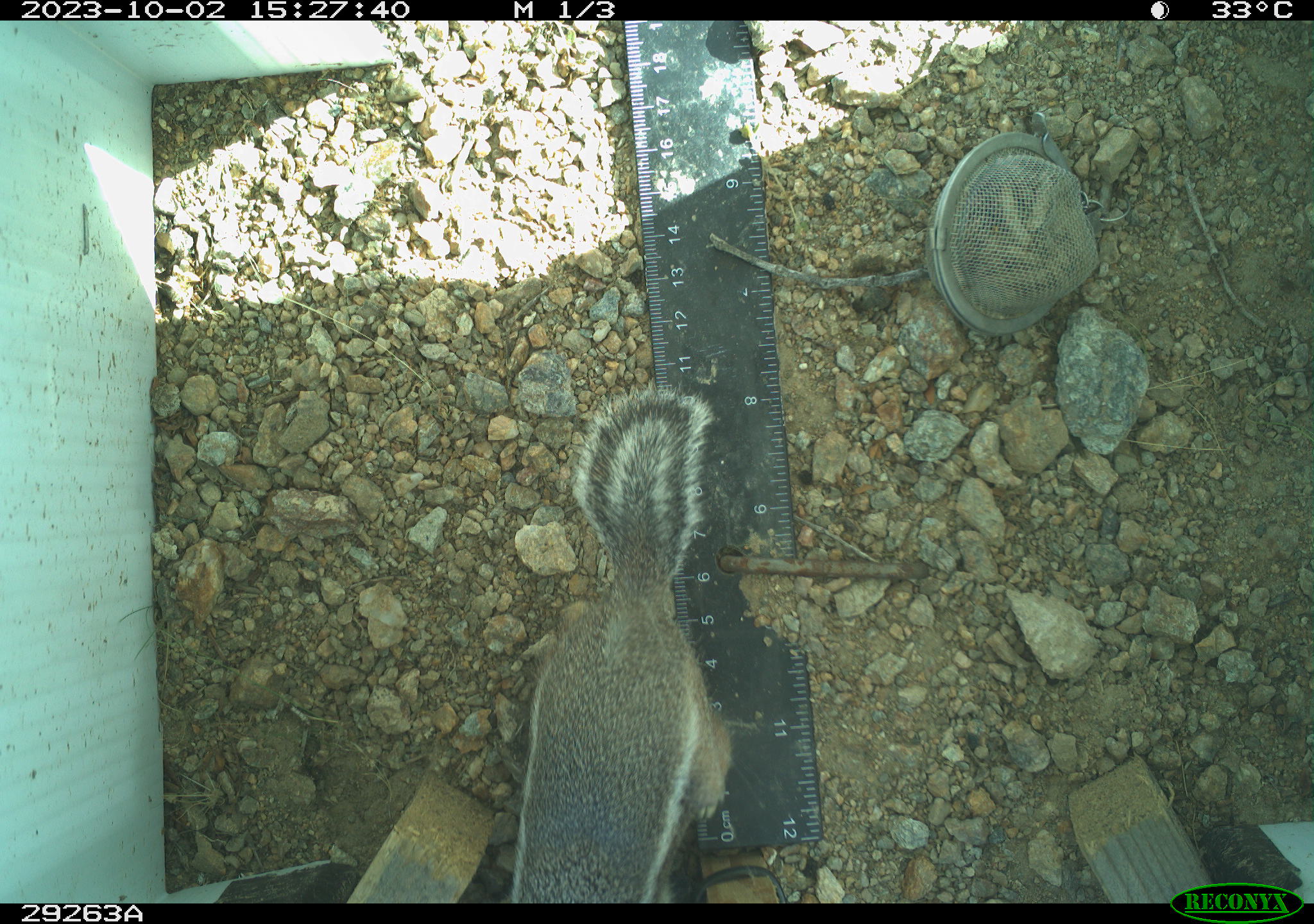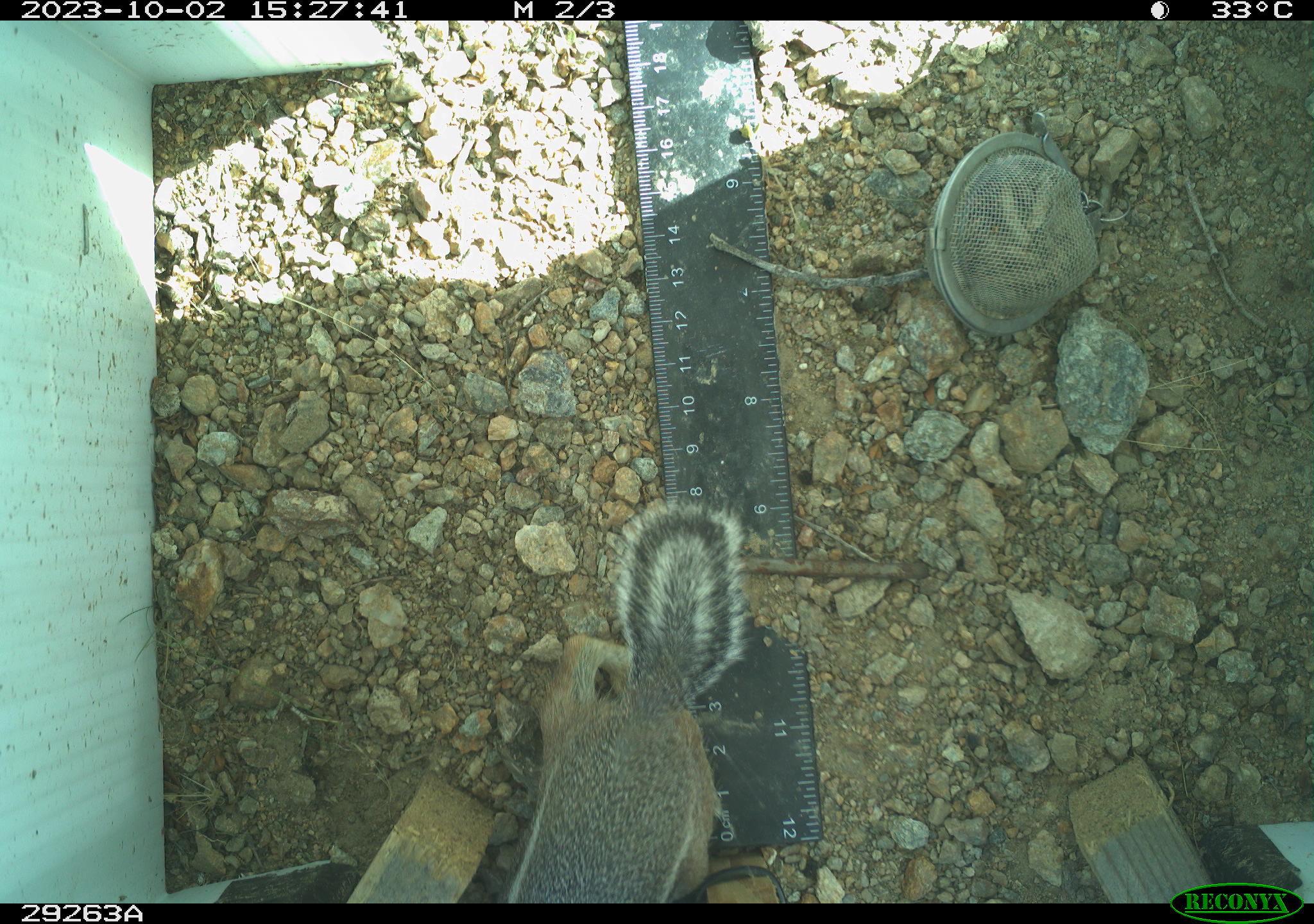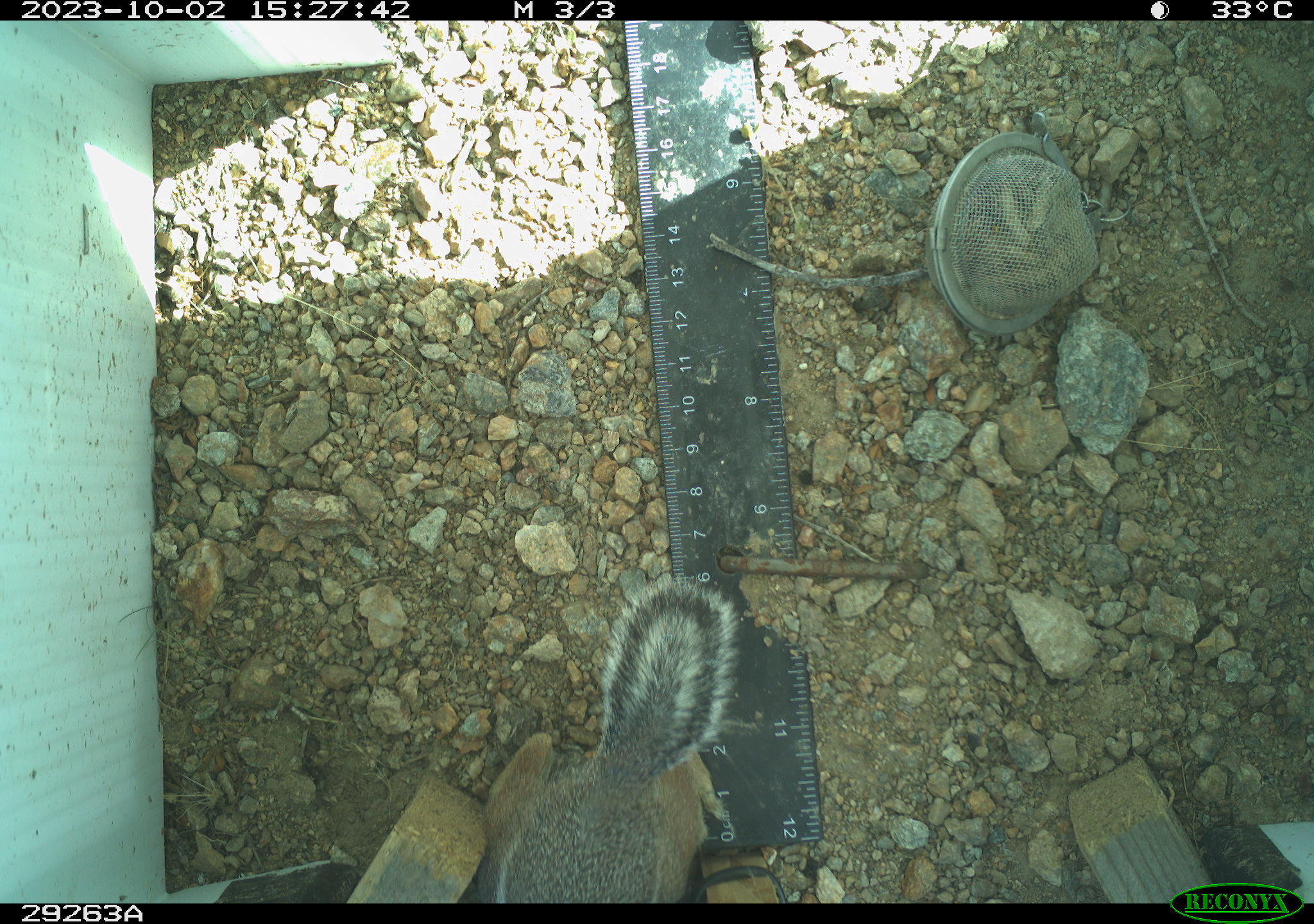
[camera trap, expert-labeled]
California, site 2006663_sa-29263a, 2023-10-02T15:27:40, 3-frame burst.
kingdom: Animalia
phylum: Chordata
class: Mammalia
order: Rodentia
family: Sciuridae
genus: Ammospermophilus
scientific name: Ammospermophilus leucurus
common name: white-tailed antelope squirrel